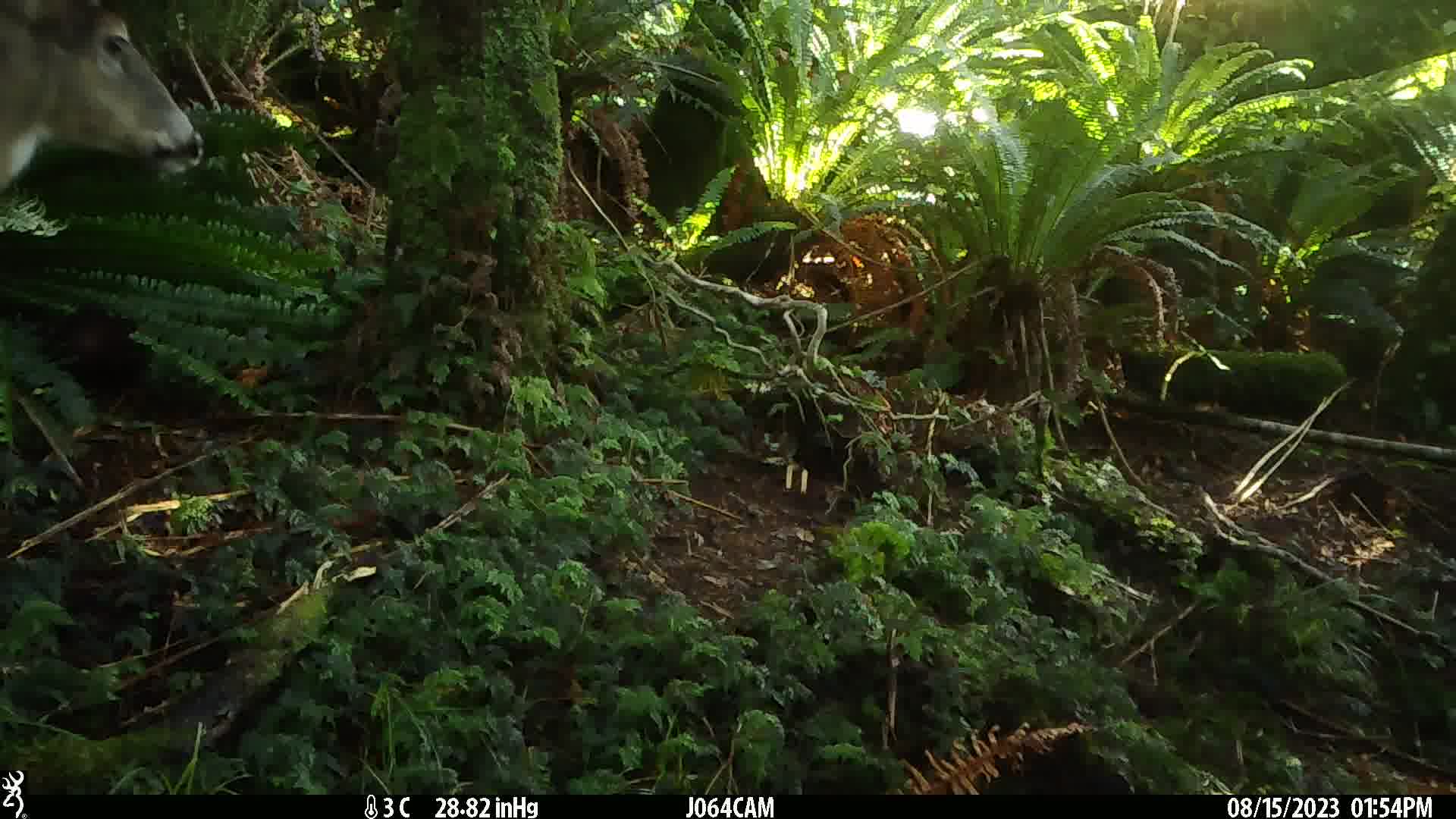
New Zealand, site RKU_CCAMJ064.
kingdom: Animalia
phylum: Chordata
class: Mammalia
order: Artiodactyla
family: Cervidae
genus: Odocoileus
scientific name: Odocoileus virginianus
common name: white-tailed deer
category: white tailed deer